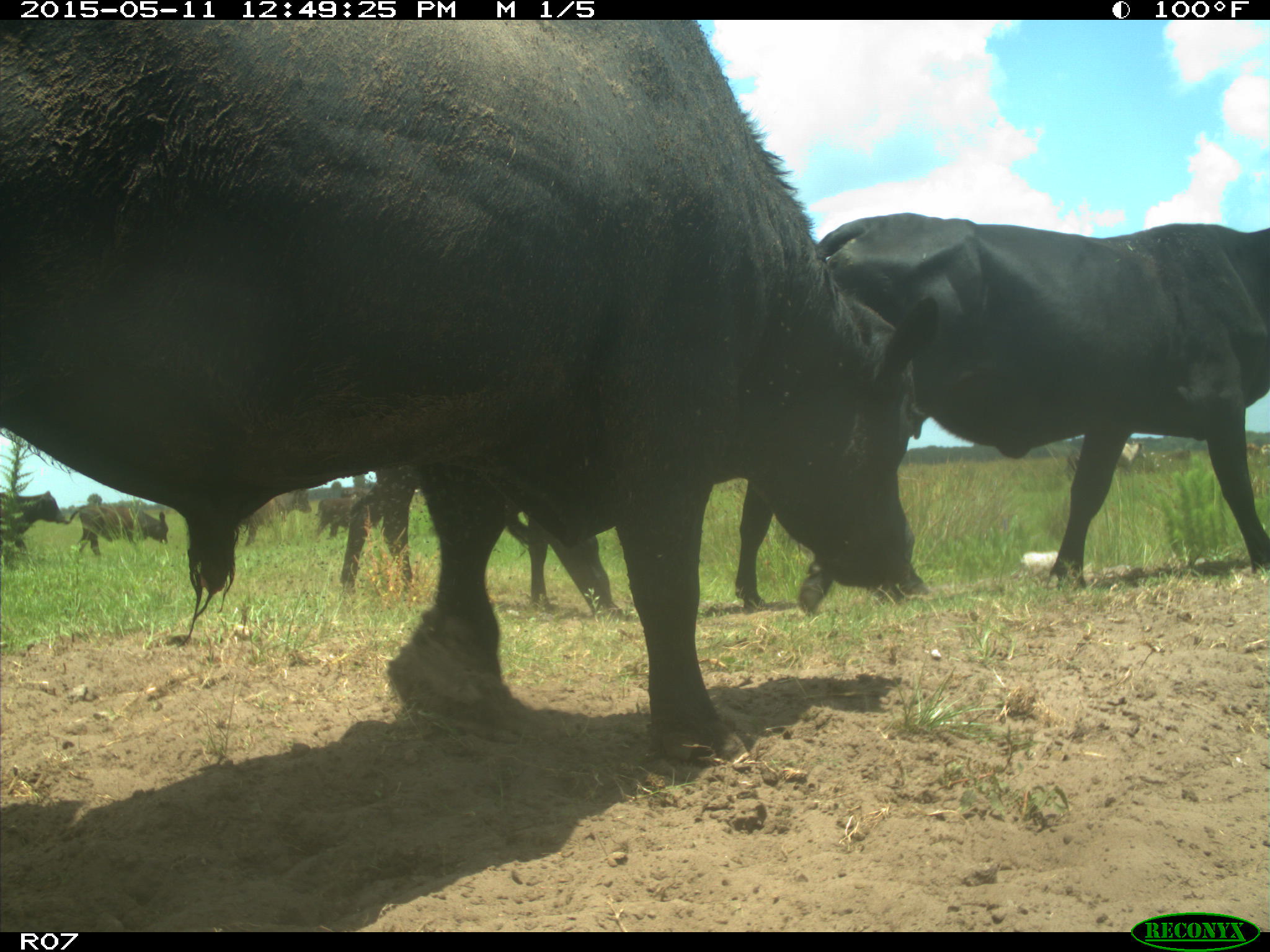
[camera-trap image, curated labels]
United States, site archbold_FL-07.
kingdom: Animalia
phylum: Chordata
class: Mammalia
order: Artiodactyla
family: Bovidae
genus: Bos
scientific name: Bos taurus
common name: domestic cow